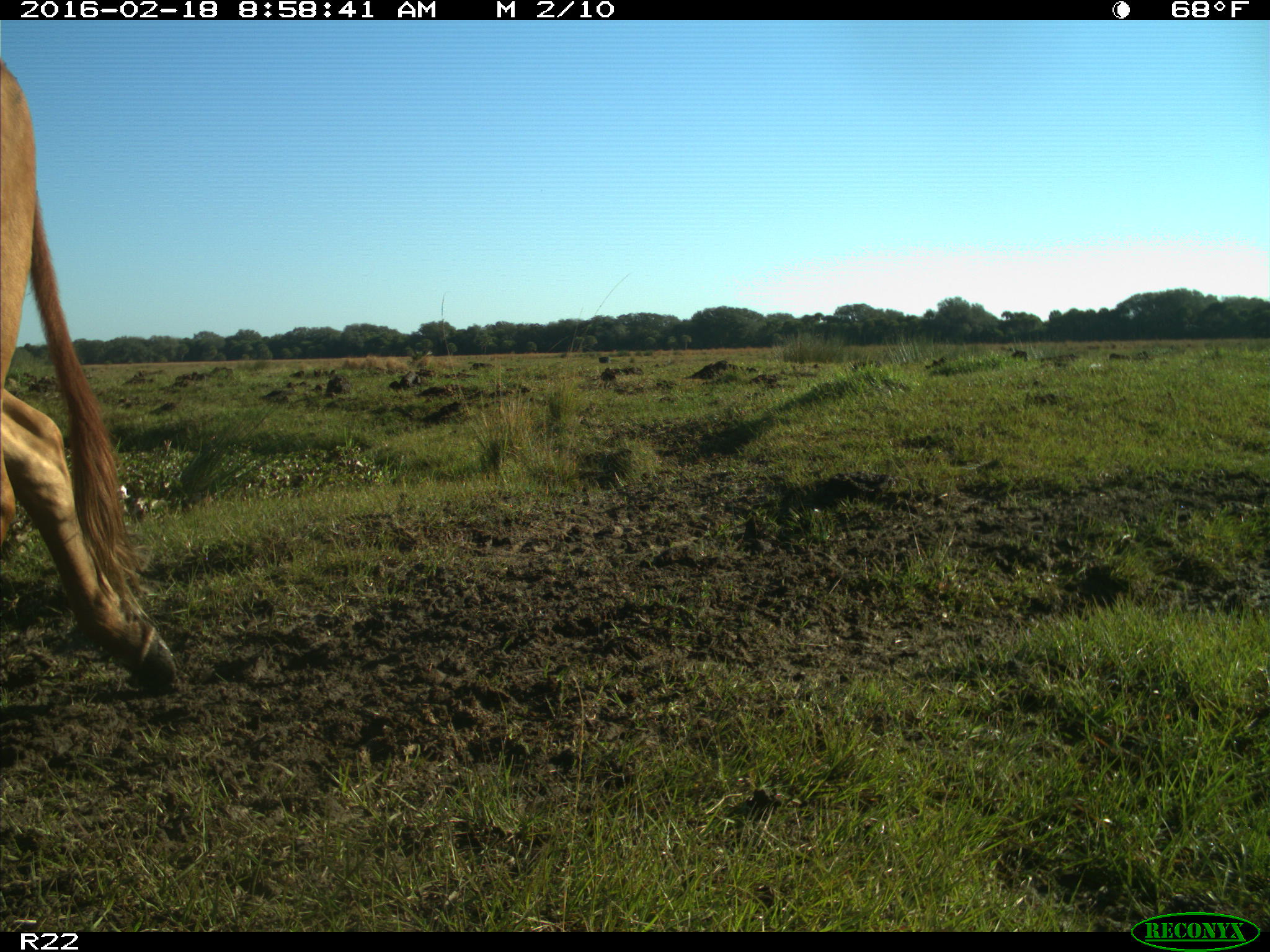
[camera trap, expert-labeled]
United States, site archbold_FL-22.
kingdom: Animalia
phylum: Chordata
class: Mammalia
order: Artiodactyla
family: Bovidae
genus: Bos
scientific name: Bos taurus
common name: domestic cow